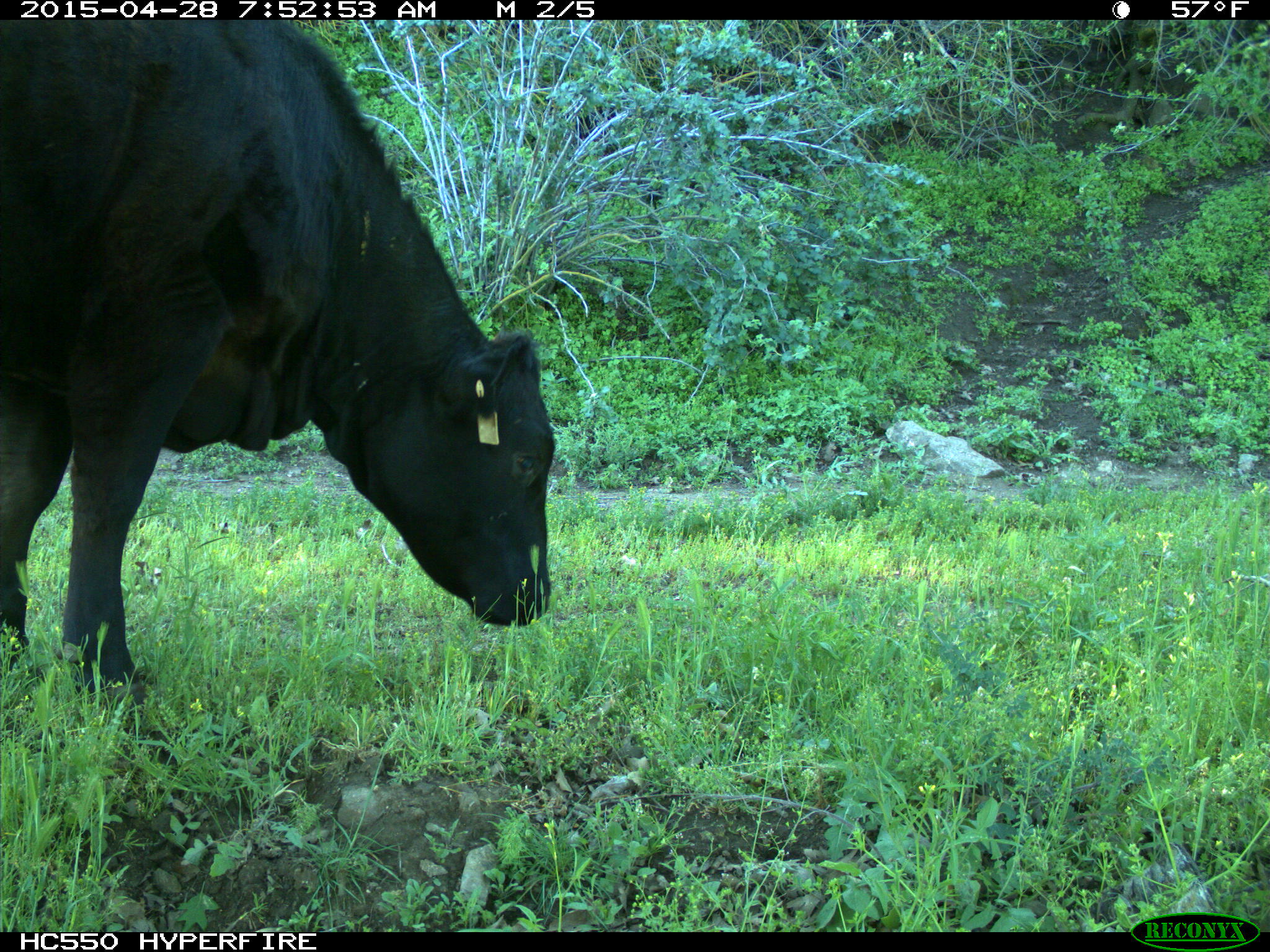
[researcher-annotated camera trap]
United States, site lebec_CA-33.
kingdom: Animalia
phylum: Chordata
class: Mammalia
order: Artiodactyla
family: Bovidae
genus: Bos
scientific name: Bos taurus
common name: domestic cow